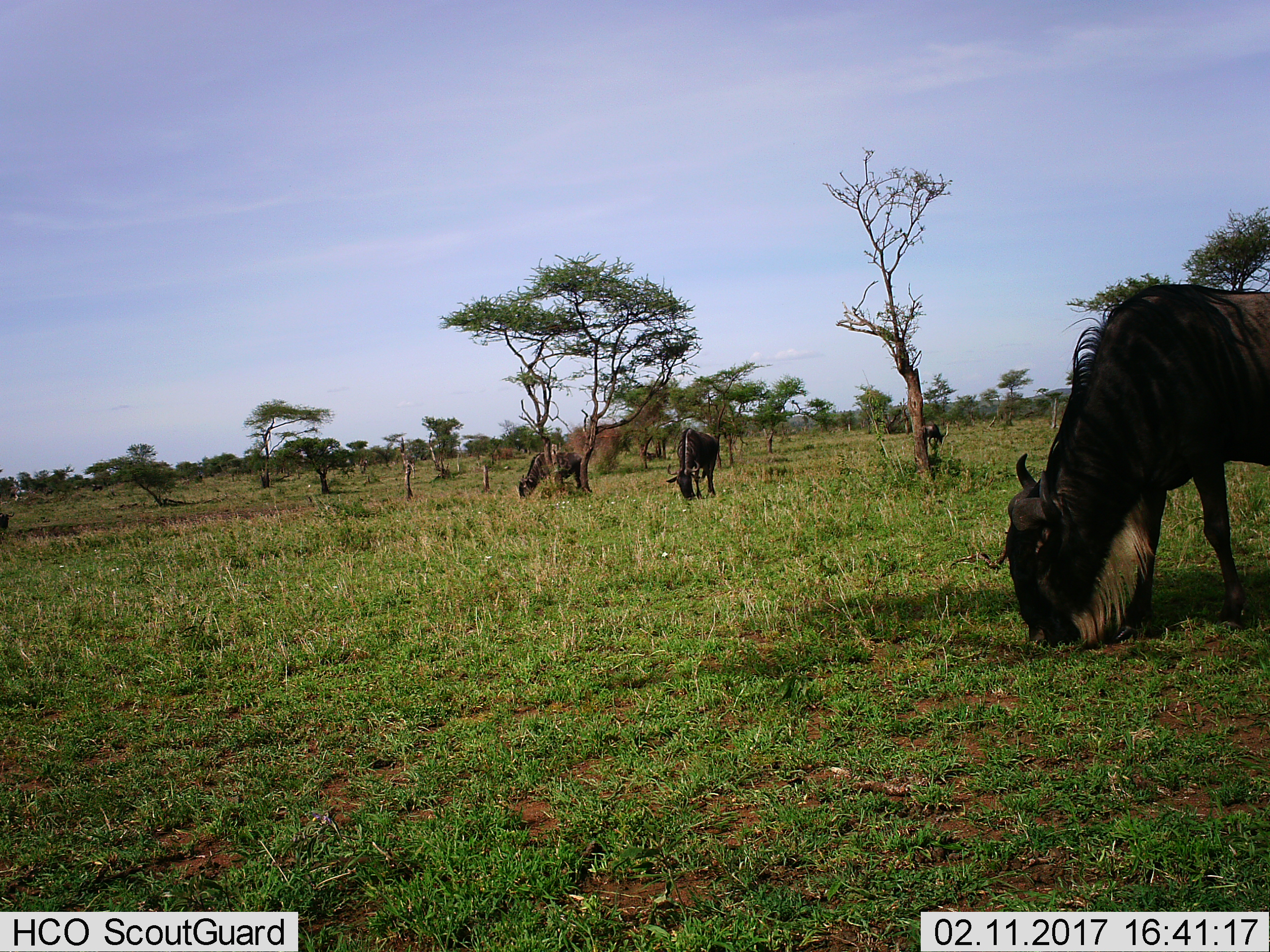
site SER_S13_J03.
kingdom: Animalia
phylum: Chordata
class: Mammalia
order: Artiodactyla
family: Bovidae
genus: Connochaetes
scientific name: Connochaetes taurinus taurinus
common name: blue wildebeest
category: wildebeestblue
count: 4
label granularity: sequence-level